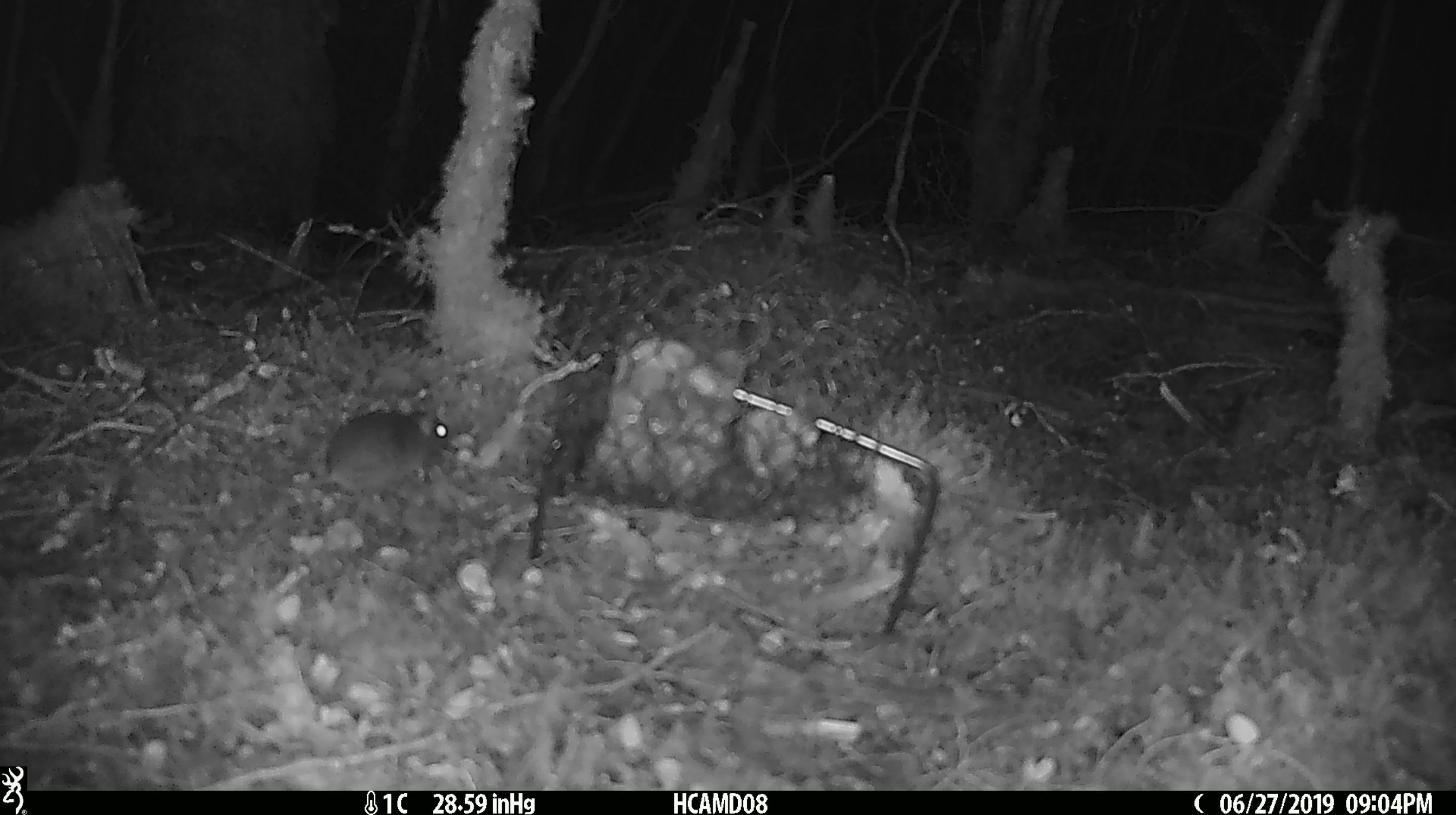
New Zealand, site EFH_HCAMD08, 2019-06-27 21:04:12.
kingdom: Animalia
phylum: Chordata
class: Mammalia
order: Rodentia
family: Muridae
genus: Mus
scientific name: Mus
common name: mouse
Mouse (Mus).